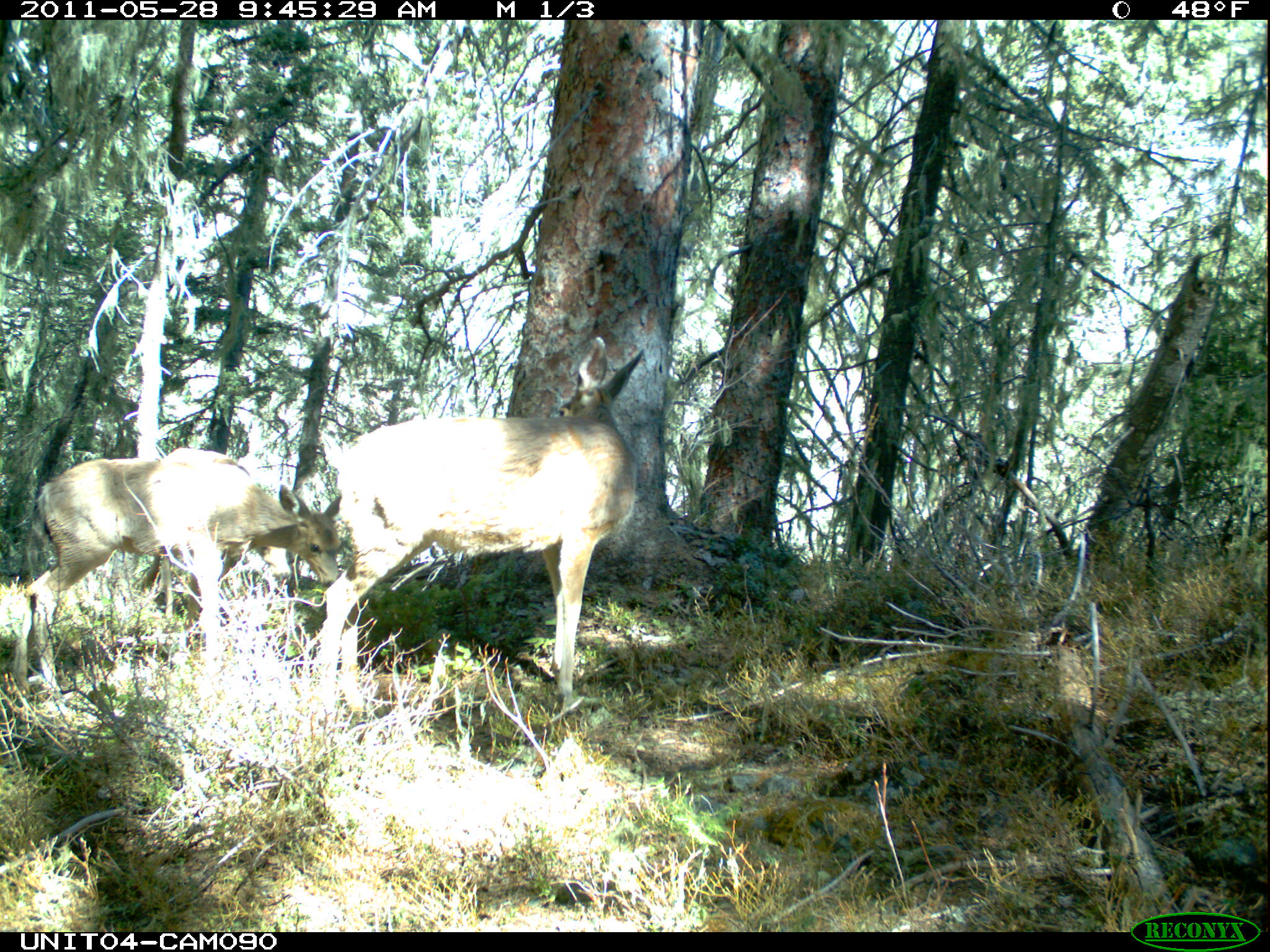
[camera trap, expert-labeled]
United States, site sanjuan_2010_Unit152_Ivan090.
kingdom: Animalia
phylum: Chordata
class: Mammalia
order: Artiodactyla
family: Cervidae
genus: Odocoileus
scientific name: Odocoileus hemionus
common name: mule deer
Odocoileus hemionus (mule deer).